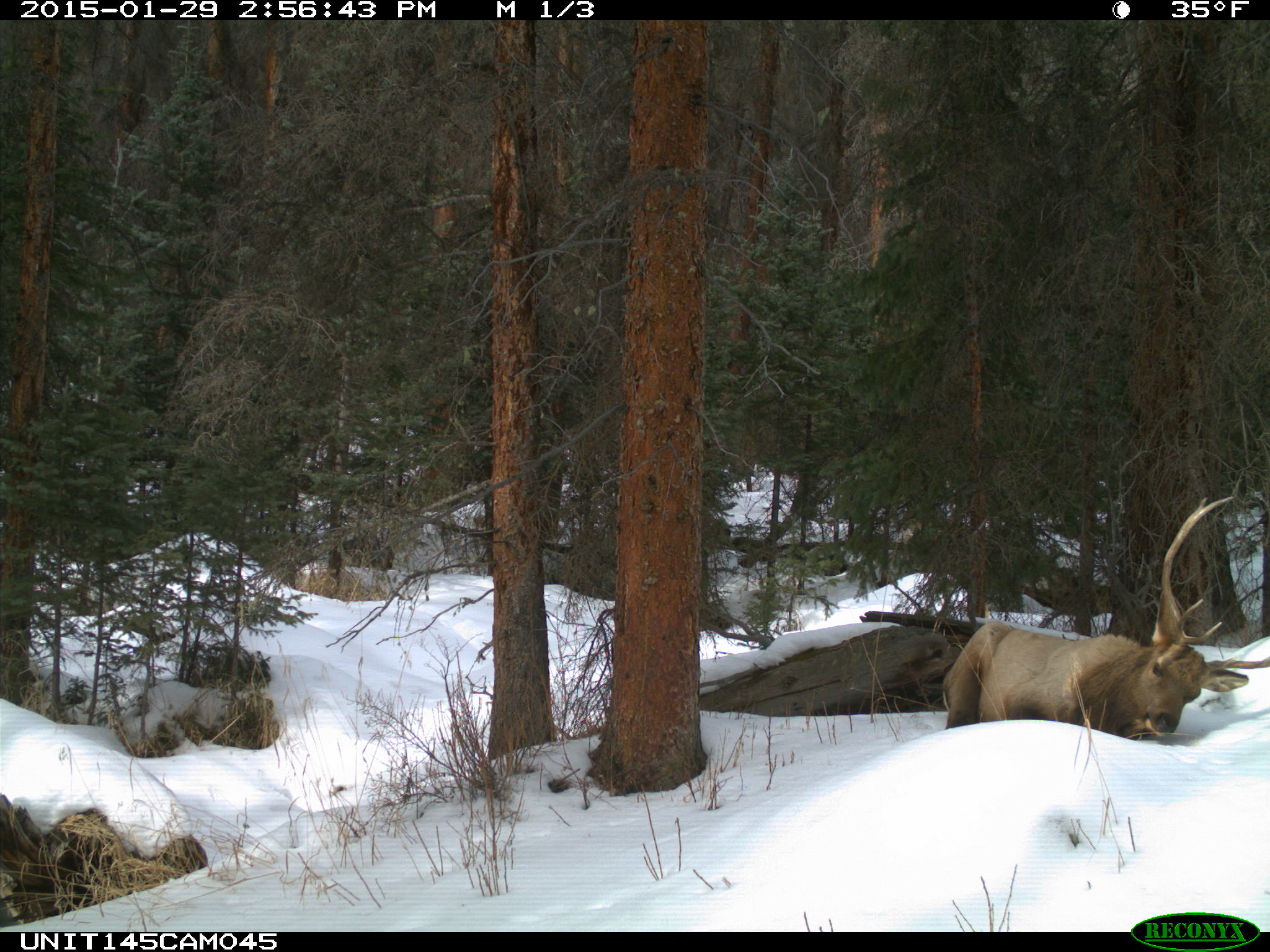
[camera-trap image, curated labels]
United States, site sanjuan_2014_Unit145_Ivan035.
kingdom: Animalia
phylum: Chordata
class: Mammalia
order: Artiodactyla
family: Cervidae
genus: Cervus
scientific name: Cervus elaphus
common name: red deer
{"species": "Cervus elaphus (red deer)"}